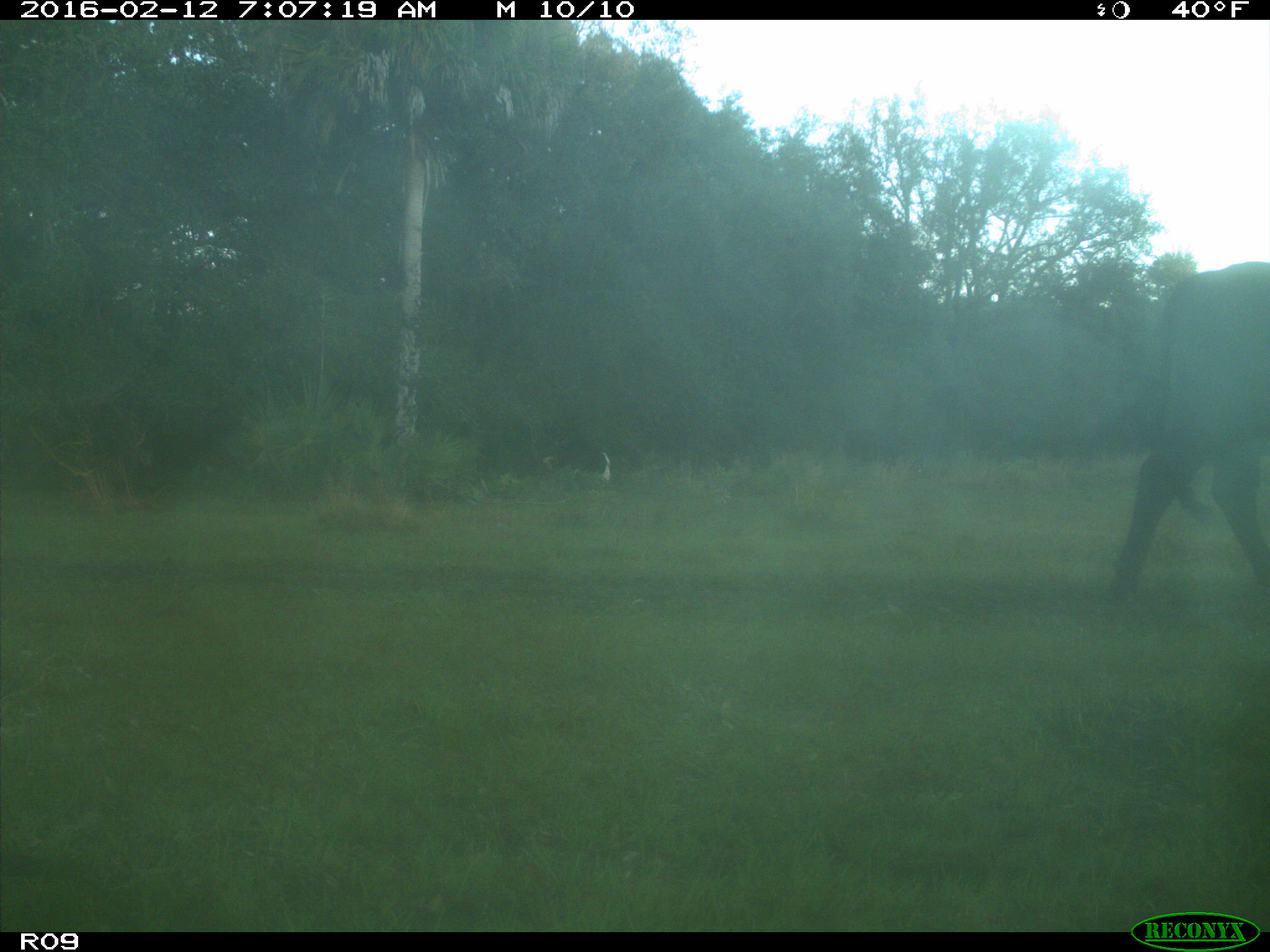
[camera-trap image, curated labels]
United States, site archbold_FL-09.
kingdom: Animalia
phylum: Chordata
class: Mammalia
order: Artiodactyla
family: Bovidae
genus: Bos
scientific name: Bos taurus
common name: domestic cow